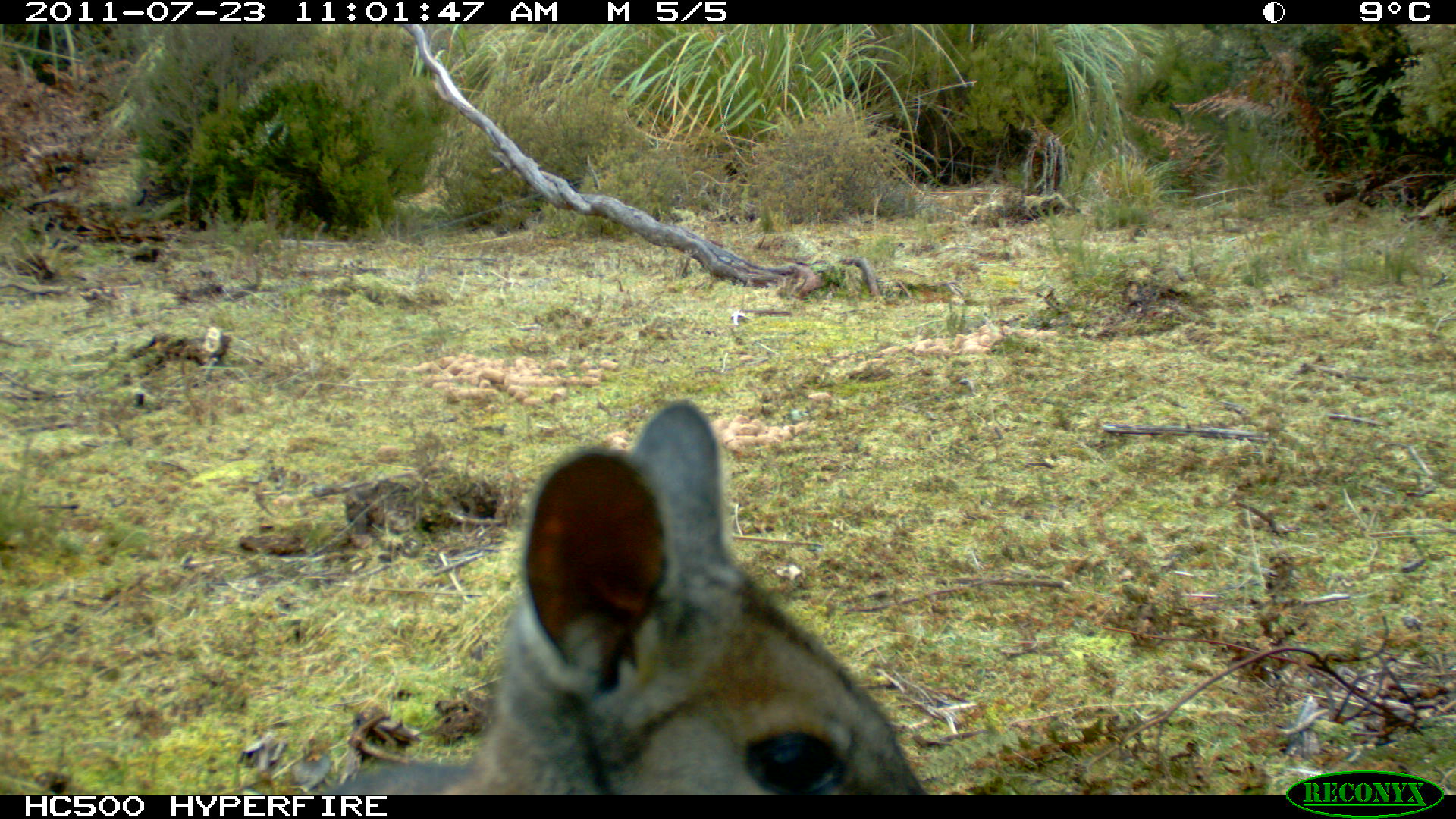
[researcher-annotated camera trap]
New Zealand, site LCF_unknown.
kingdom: Animalia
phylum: Chordata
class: Mammalia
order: Diprotodontia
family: Macropodidae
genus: Notamacropus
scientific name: Notamacropus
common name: wallaby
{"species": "wallaby (Notamacropus)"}